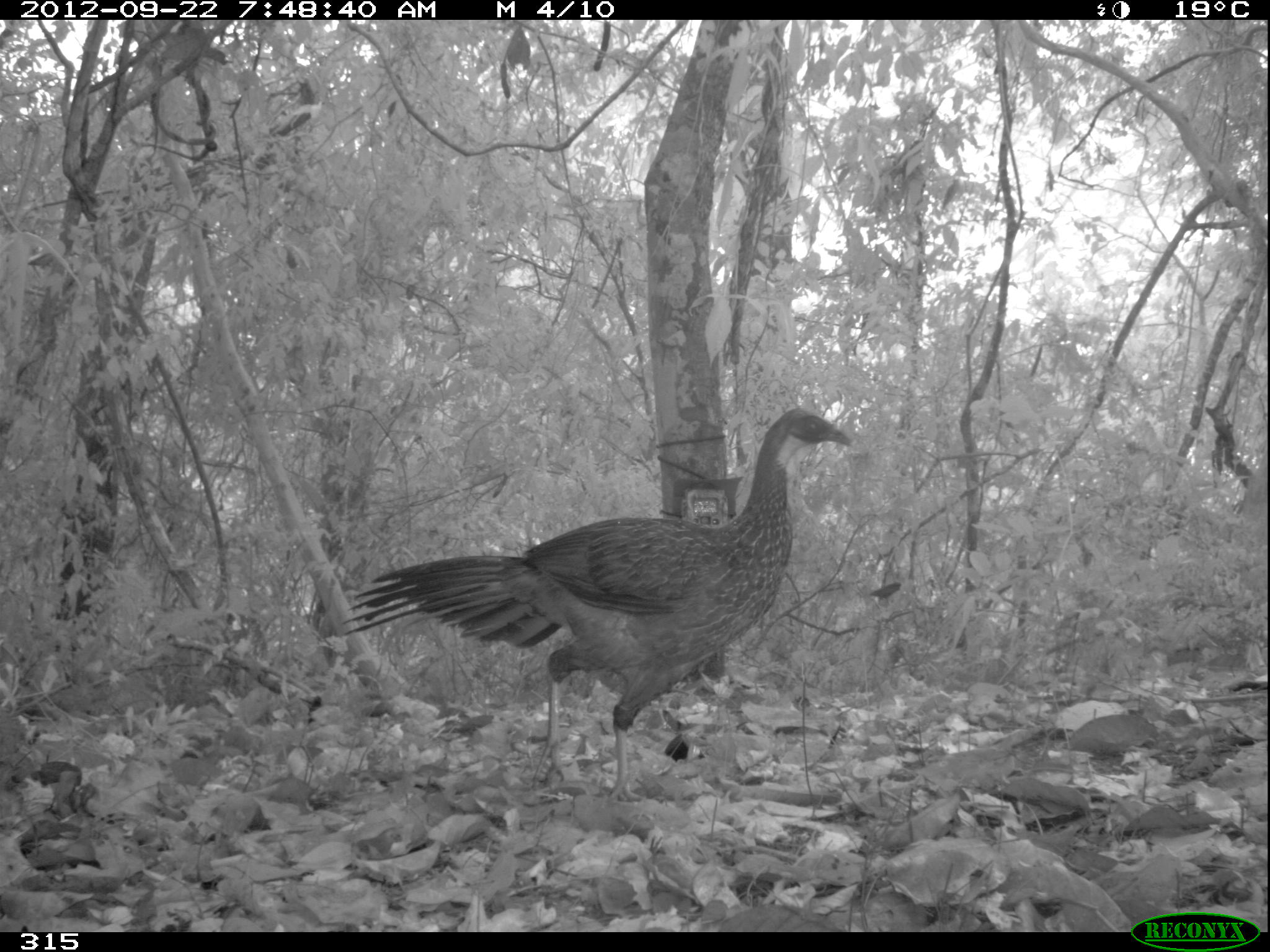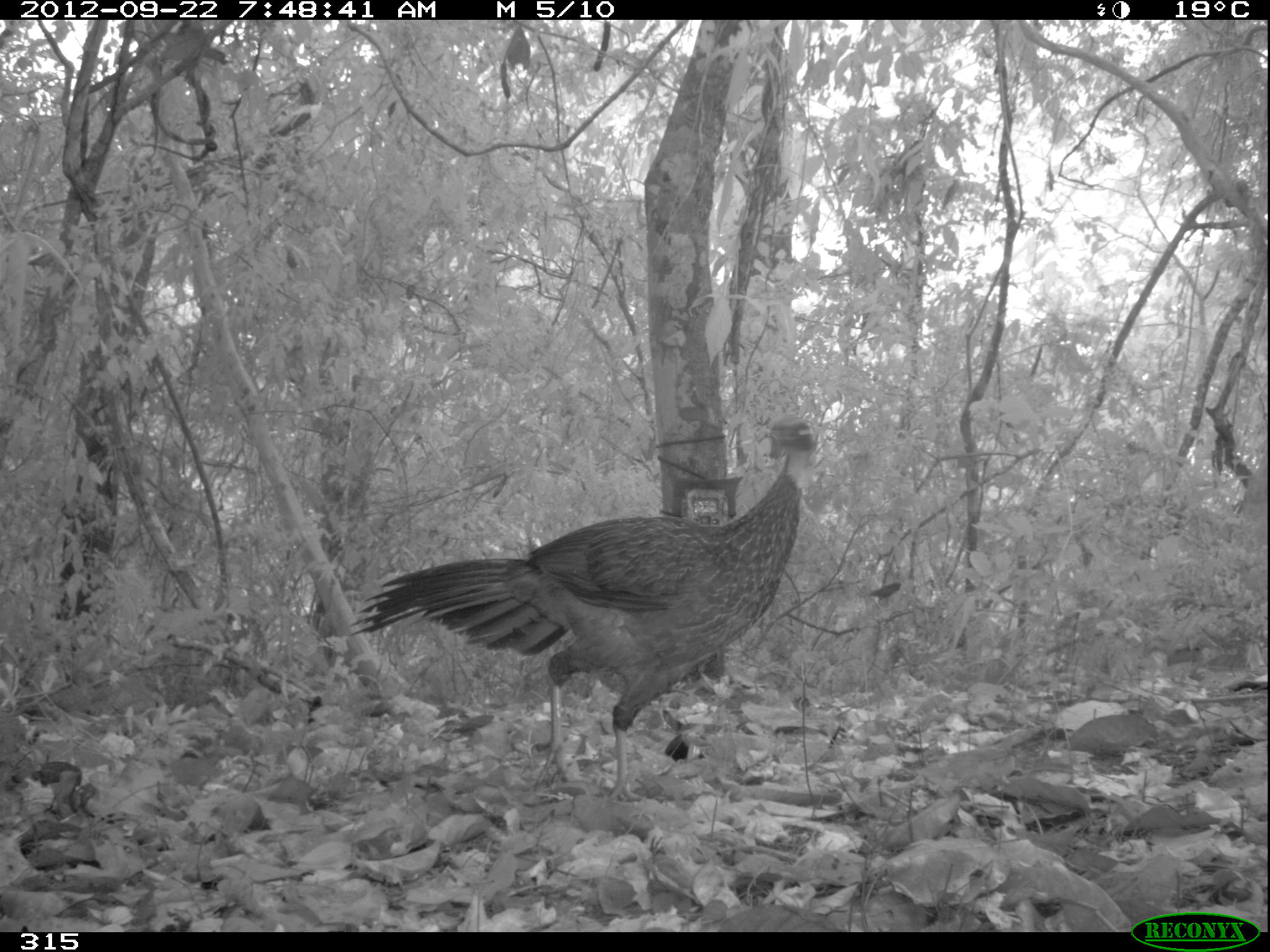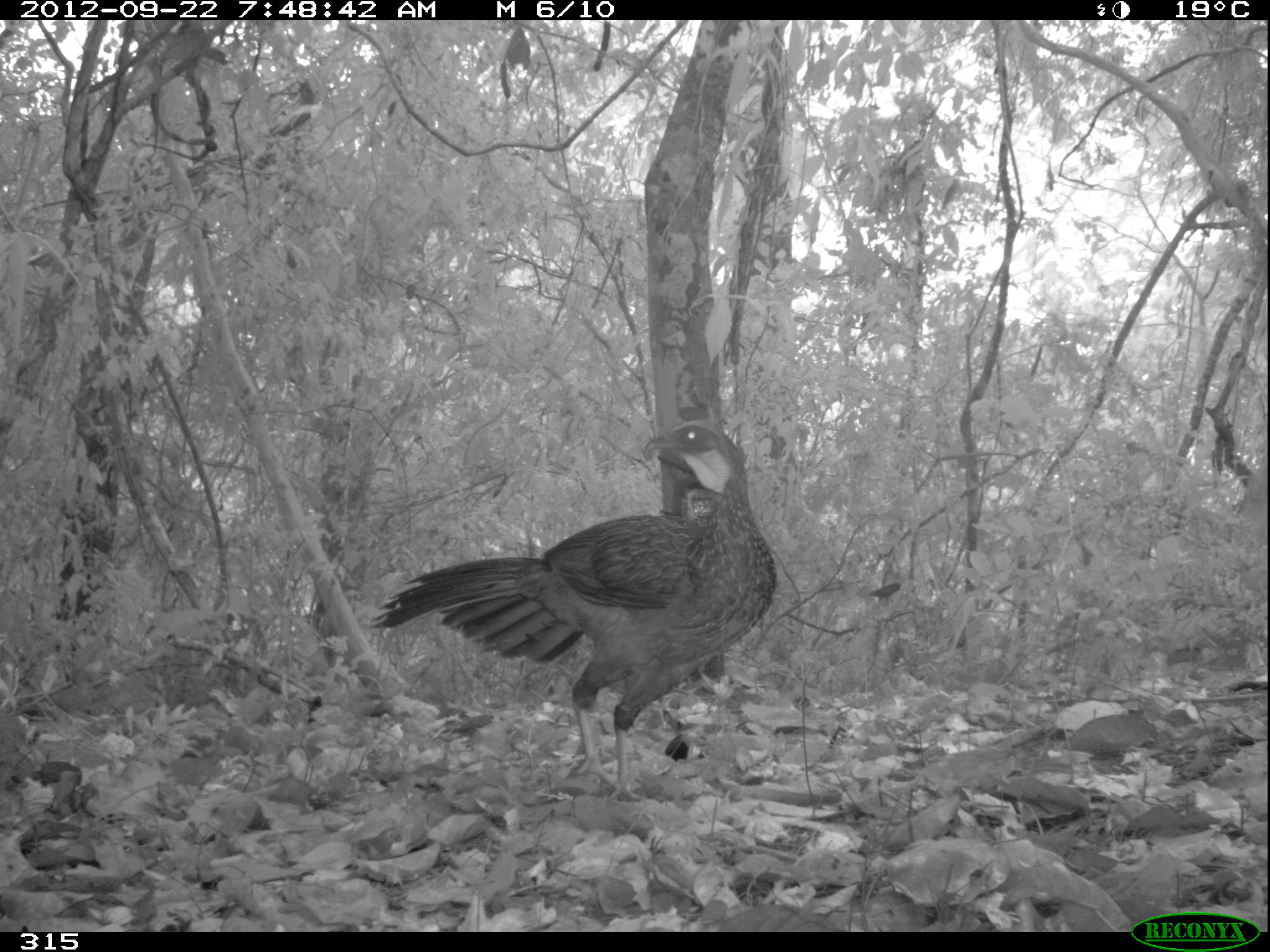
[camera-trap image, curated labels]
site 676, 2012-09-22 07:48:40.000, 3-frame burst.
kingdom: Animalia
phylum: Chordata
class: Aves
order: Galliformes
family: Cracidae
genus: Penelope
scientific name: Penelope jacquacu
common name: spix's guan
Penelope jacquacu (spix's guan).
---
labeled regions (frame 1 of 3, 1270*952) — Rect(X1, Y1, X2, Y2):
penelope jacquacu: Rect(342, 405, 854, 803)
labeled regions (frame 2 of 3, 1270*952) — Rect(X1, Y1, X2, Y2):
penelope jacquacu: Rect(348, 416, 817, 802)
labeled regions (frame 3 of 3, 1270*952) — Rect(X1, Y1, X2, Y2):
penelope jacquacu: Rect(369, 418, 775, 798)